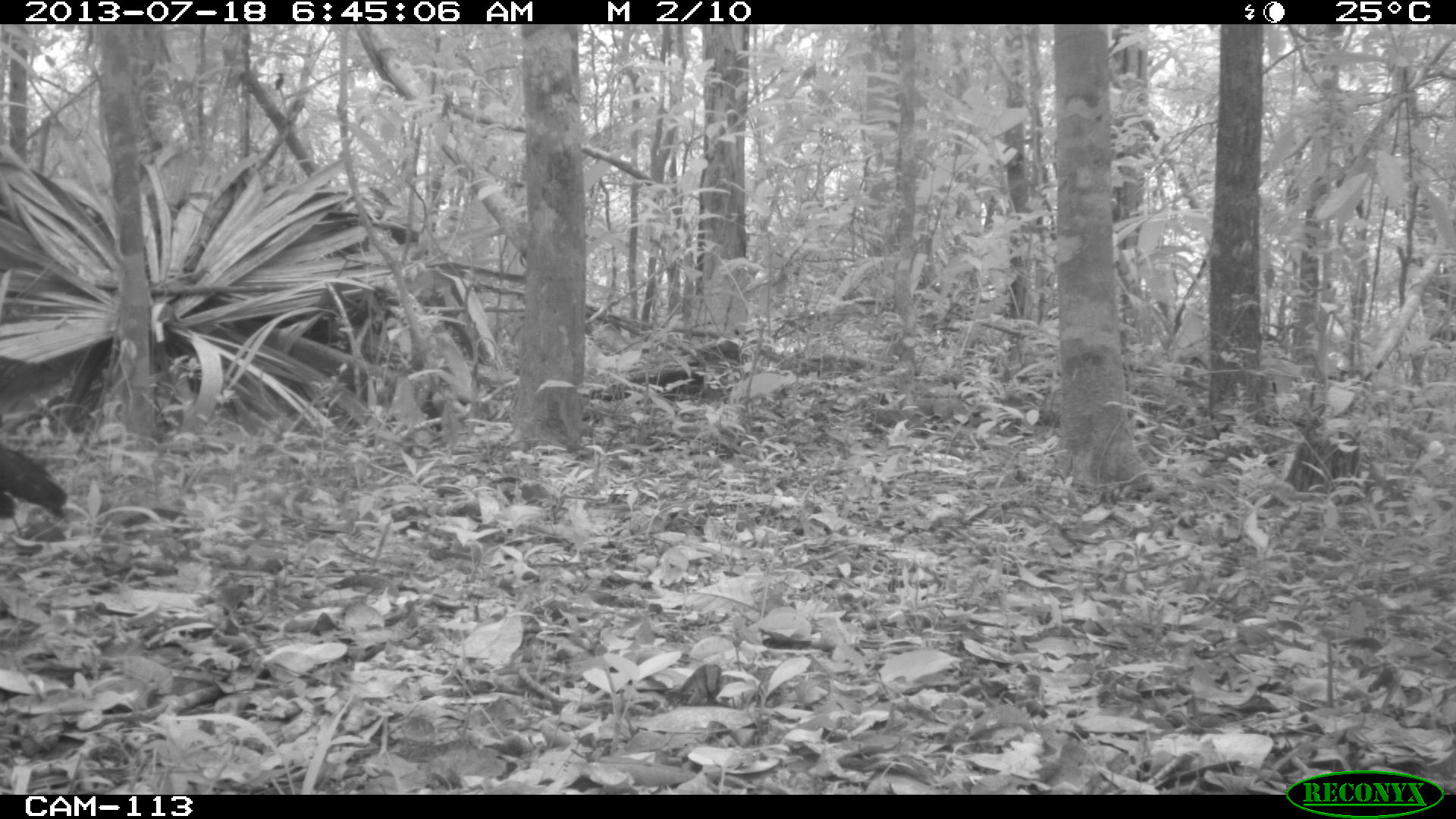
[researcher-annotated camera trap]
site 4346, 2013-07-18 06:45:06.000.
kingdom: Animalia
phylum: Chordata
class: Aves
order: Galliformes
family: Cracidae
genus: Crax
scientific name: Crax rubra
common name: great curassow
Crax rubra (great curassow), count 1.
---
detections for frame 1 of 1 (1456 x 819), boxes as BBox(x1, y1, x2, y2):
crax rubra: BBox(0, 443, 69, 521)